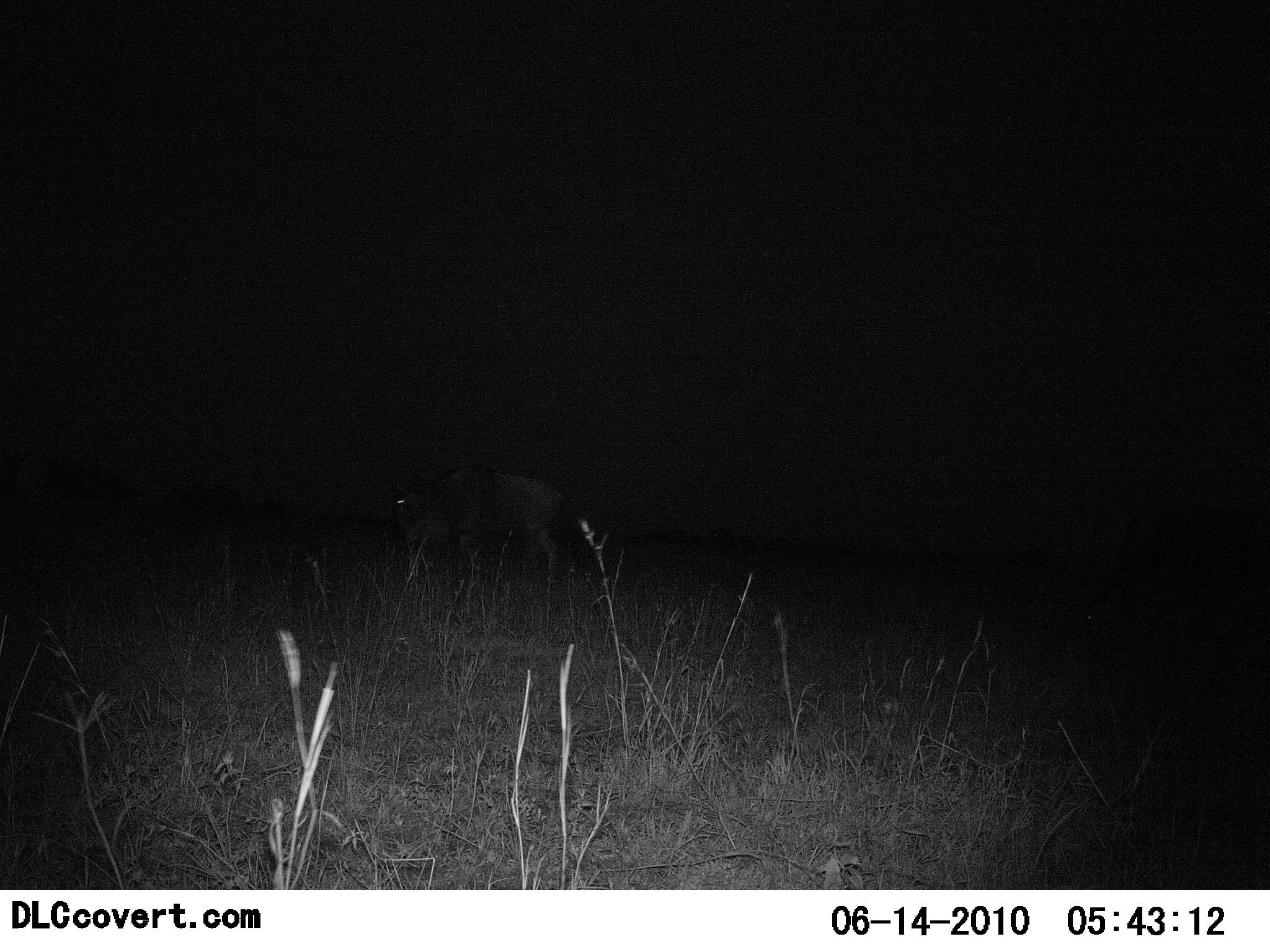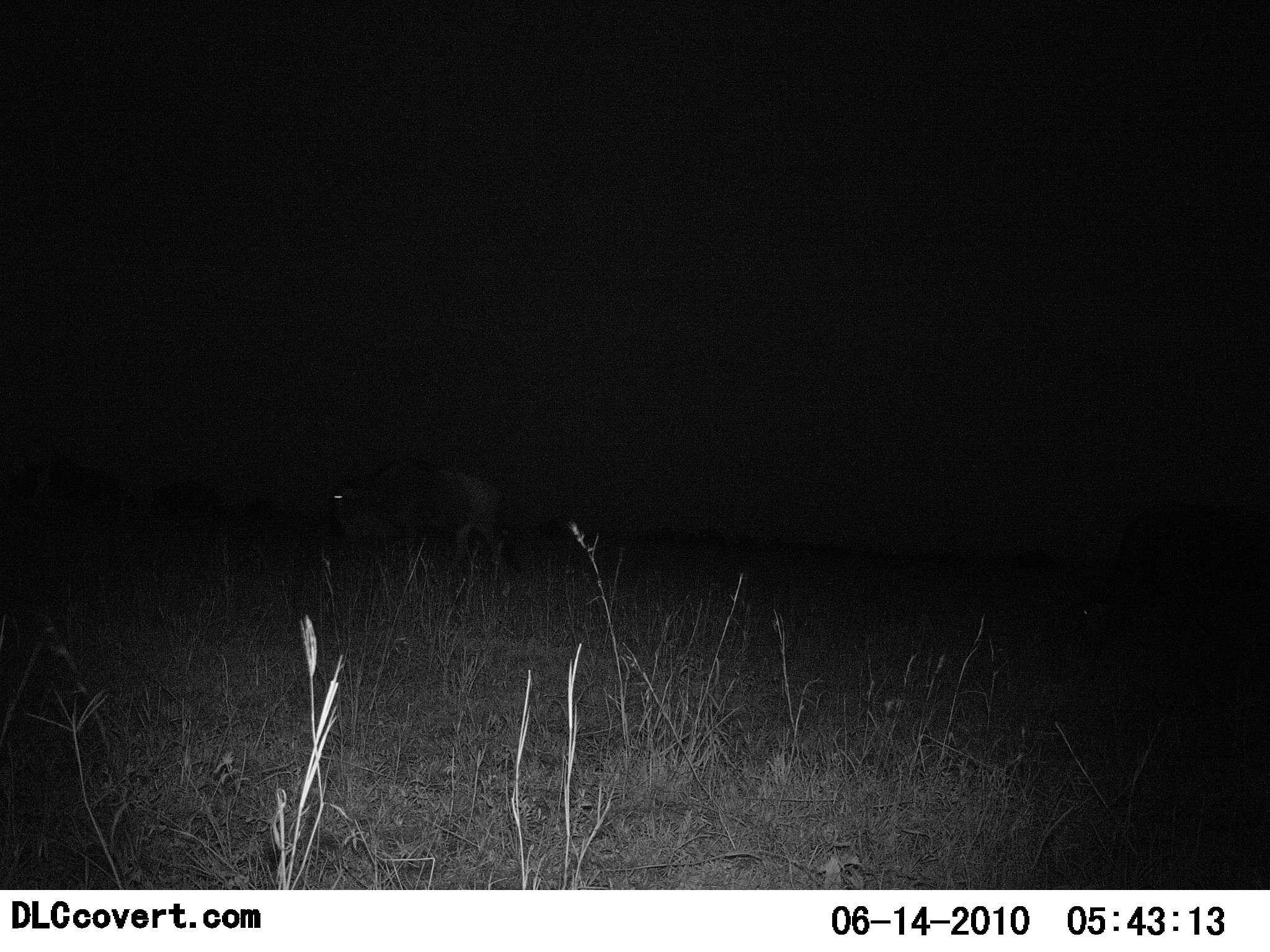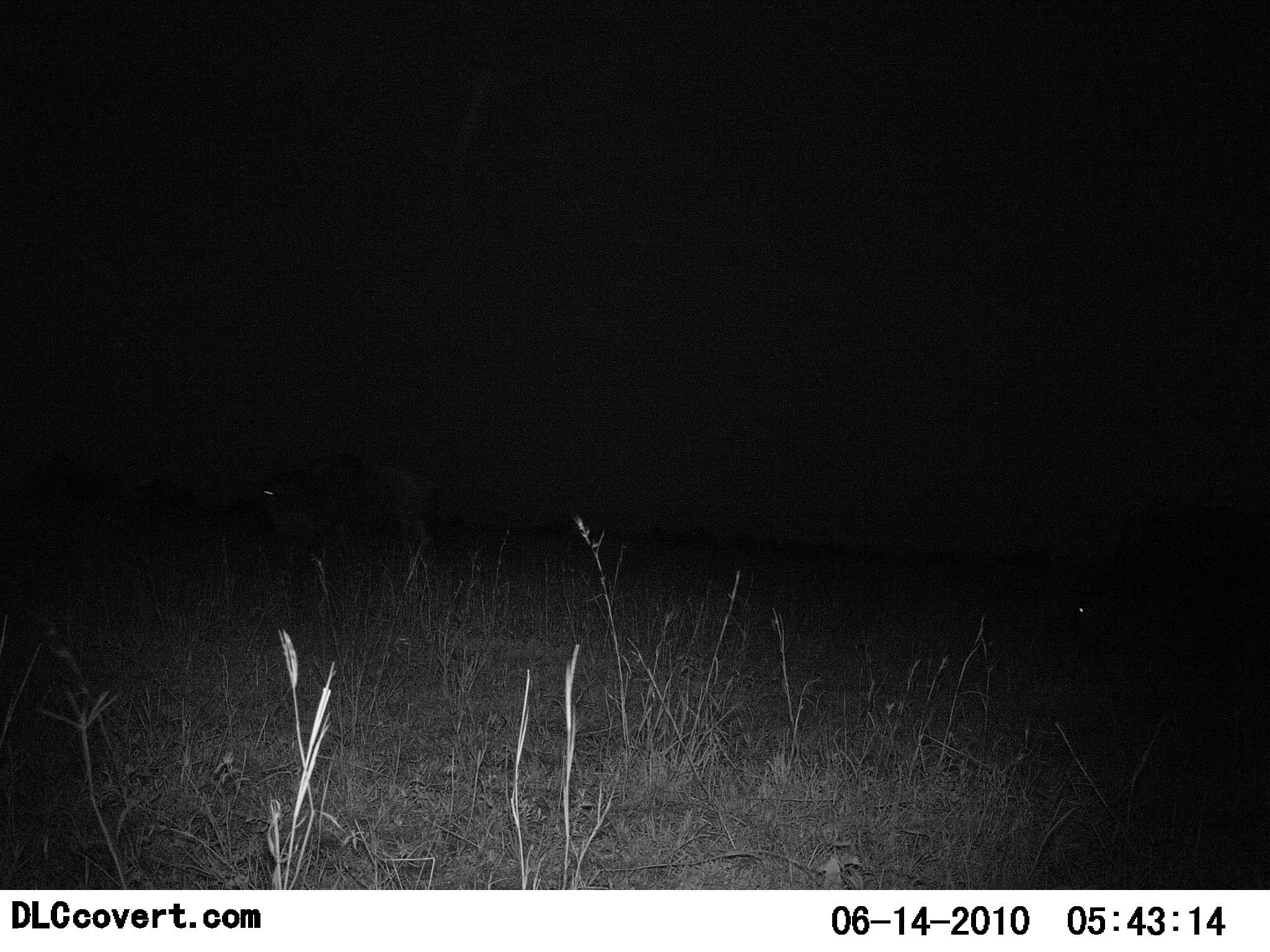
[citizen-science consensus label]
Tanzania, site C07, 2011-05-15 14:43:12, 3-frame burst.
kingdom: Animalia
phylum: Chordata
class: Mammalia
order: Artiodactyla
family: Bovidae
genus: Connochaetes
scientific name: Connochaetes taurinus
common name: blue wildebeest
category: wildebeest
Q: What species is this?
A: Wildebeest (blue wildebeest) (Connochaetes taurinus).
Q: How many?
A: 1.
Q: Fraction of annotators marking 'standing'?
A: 9%.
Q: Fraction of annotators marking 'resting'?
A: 0%.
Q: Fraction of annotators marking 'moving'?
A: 100%.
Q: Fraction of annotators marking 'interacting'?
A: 0%.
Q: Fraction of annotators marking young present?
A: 0%.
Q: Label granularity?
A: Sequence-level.